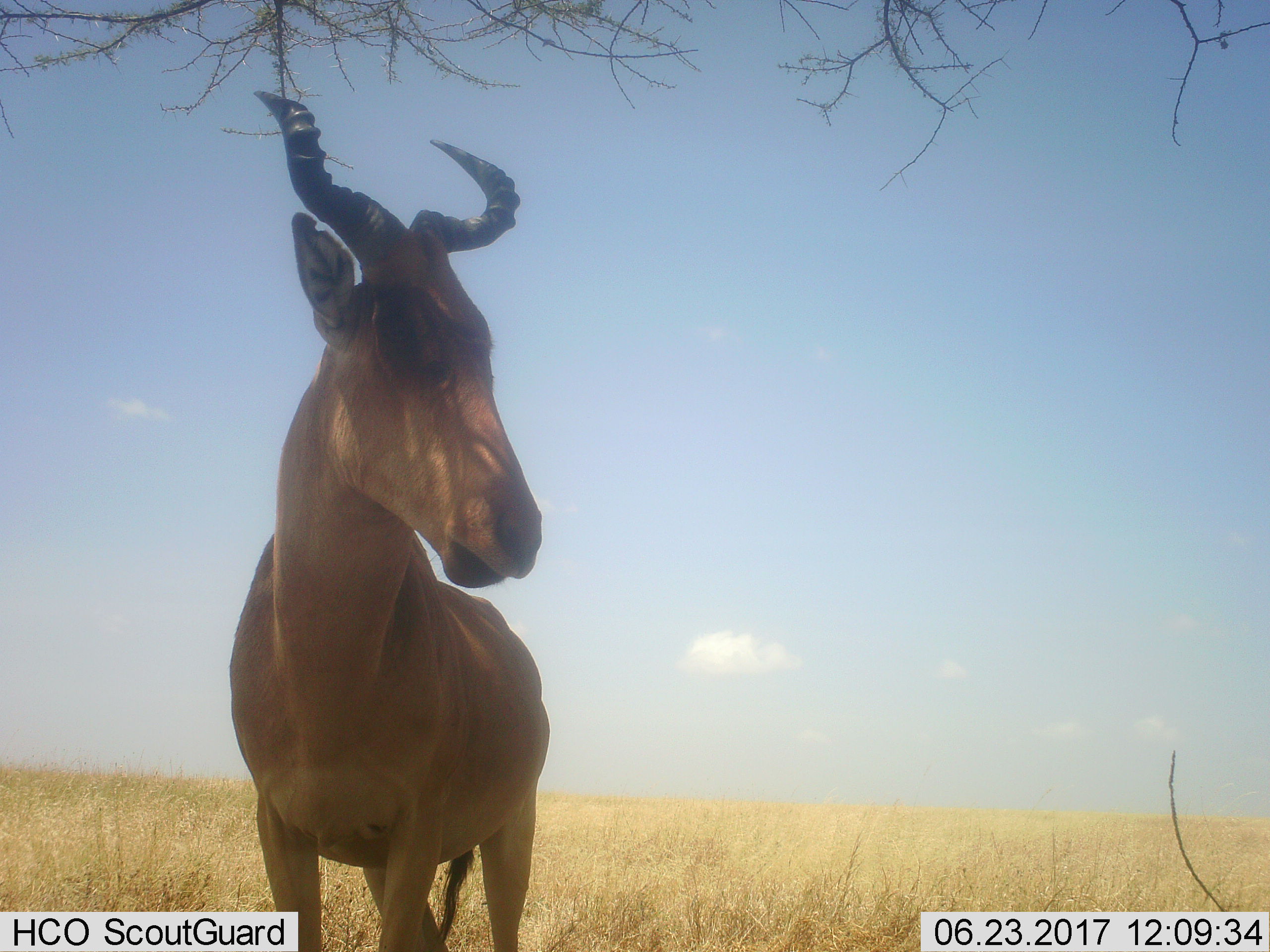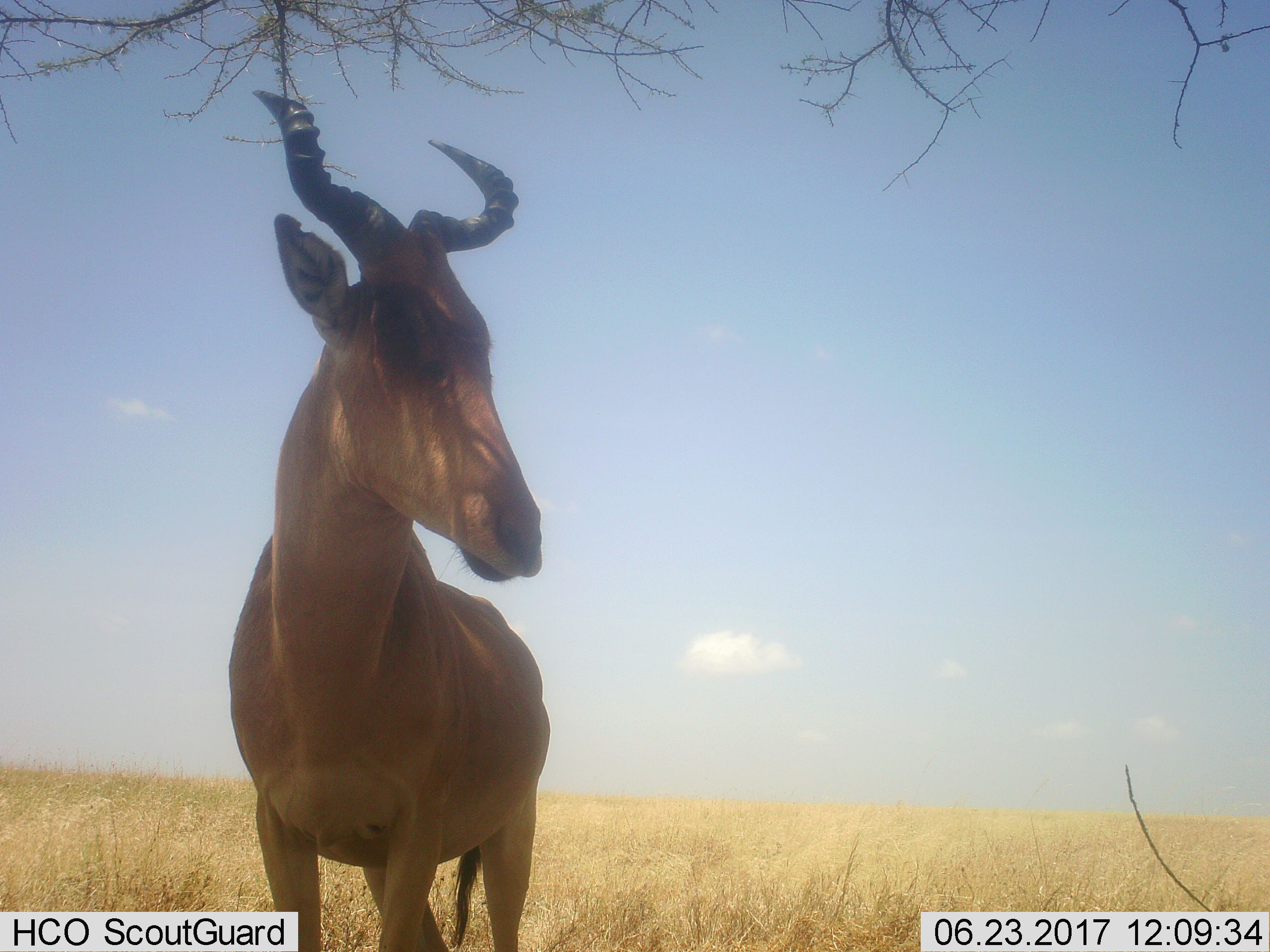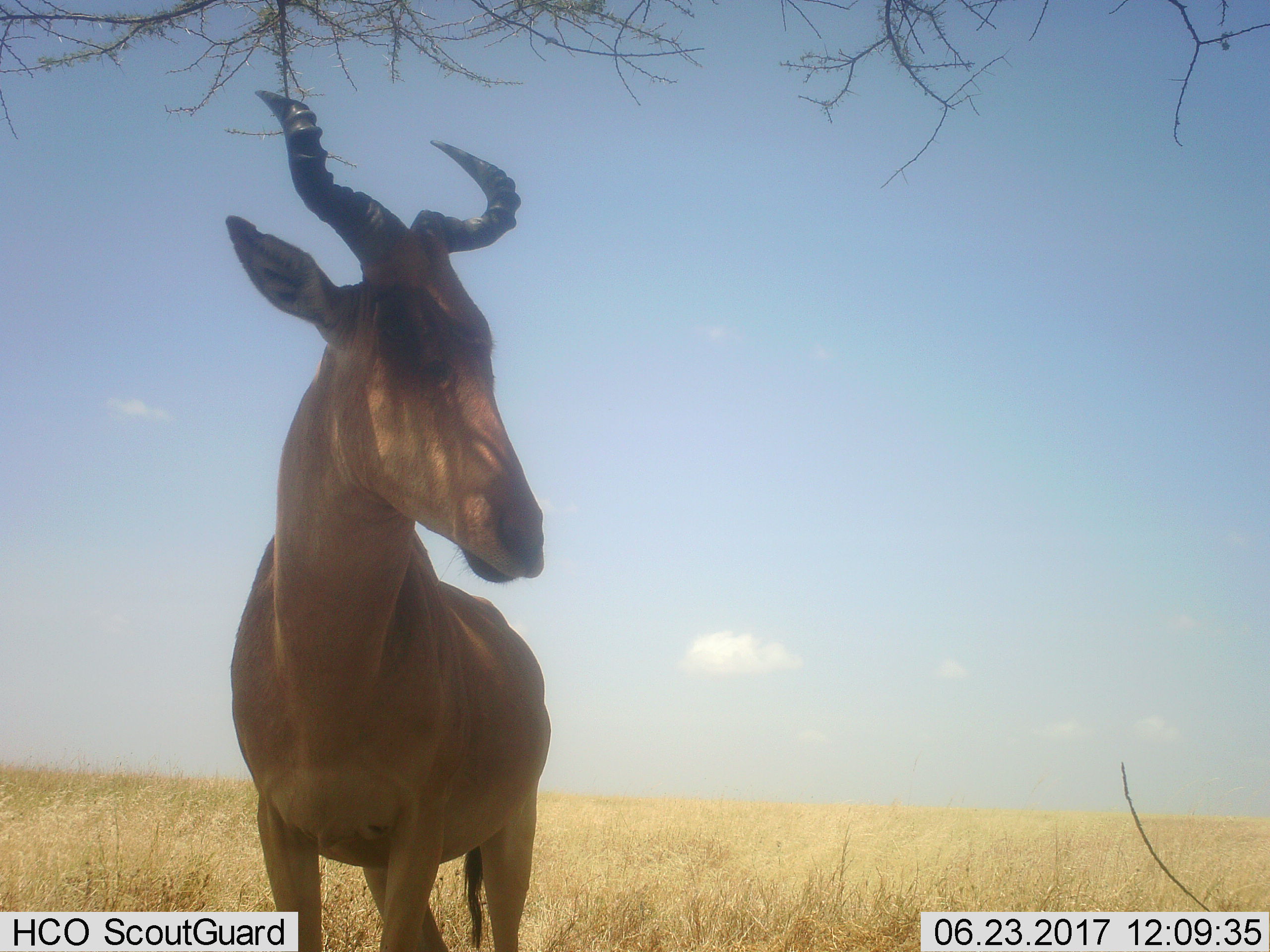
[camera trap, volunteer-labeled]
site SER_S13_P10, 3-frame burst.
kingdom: Animalia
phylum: Chordata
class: Mammalia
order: Artiodactyla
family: Bovidae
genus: Alcelaphus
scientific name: Alcelaphus buselaphus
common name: hartebeest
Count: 1.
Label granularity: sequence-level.